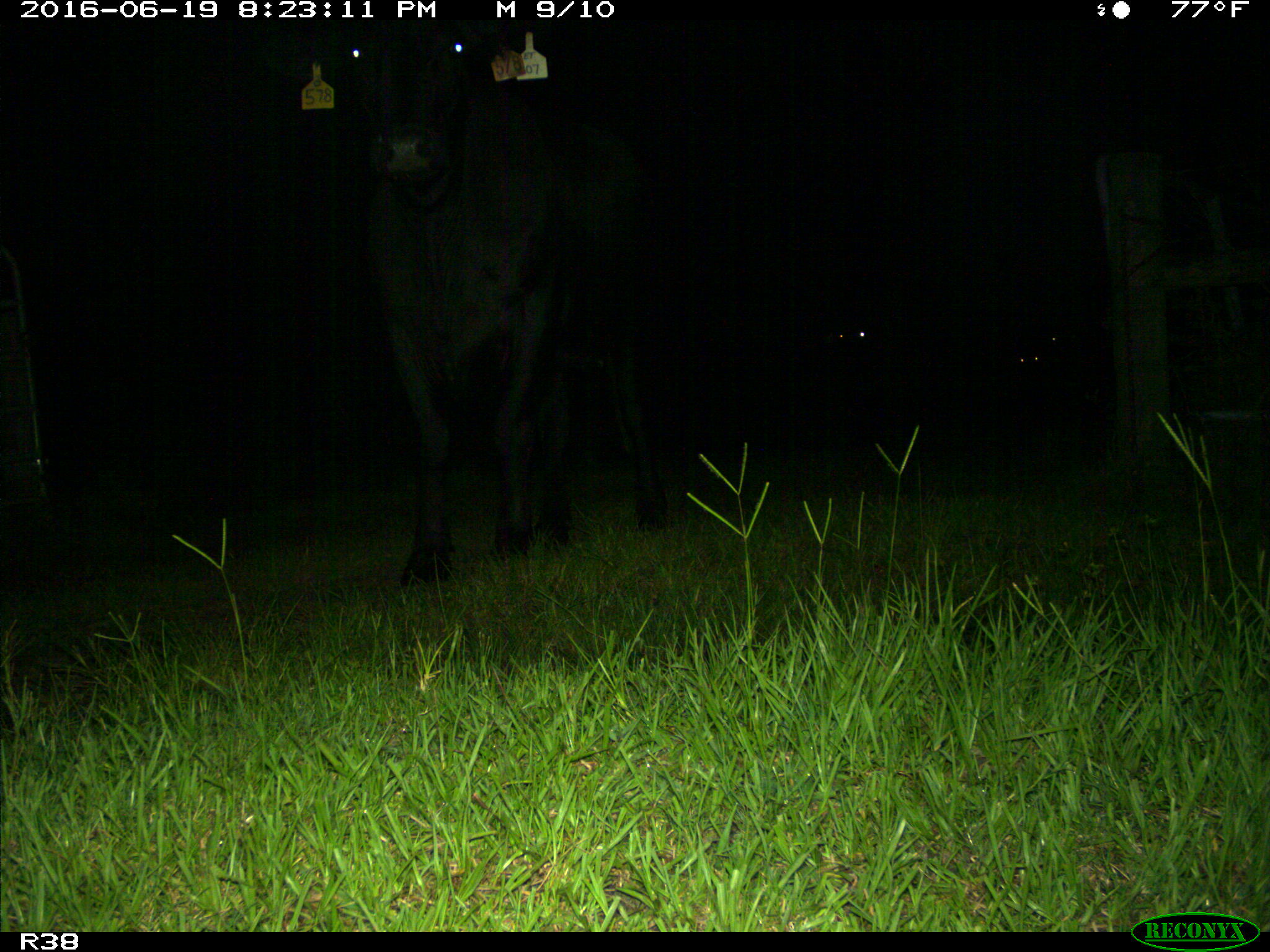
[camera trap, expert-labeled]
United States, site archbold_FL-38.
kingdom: Animalia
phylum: Chordata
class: Mammalia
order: Artiodactyla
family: Bovidae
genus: Bos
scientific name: Bos taurus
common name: domestic cow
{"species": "Bos taurus (domestic cow)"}